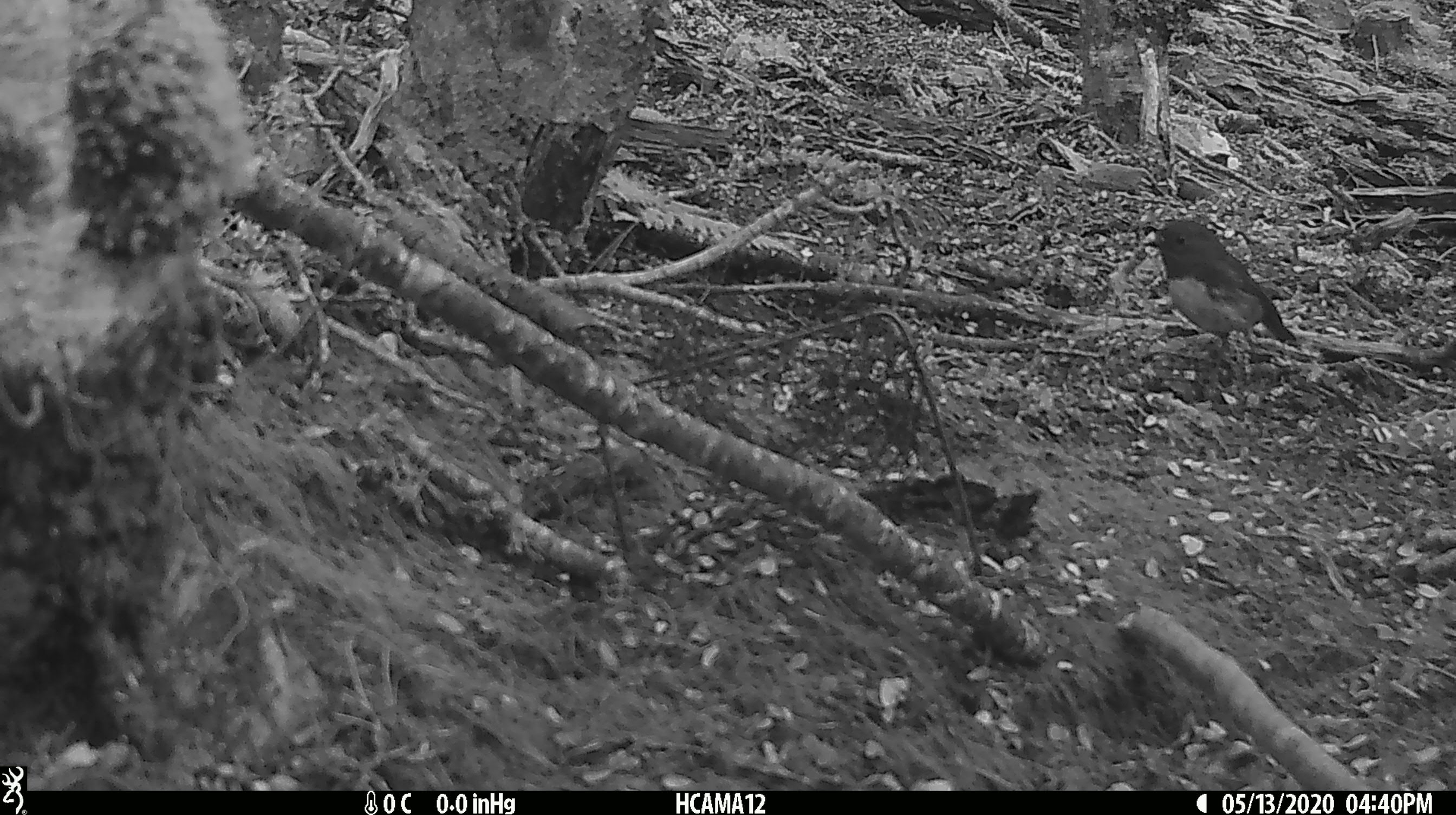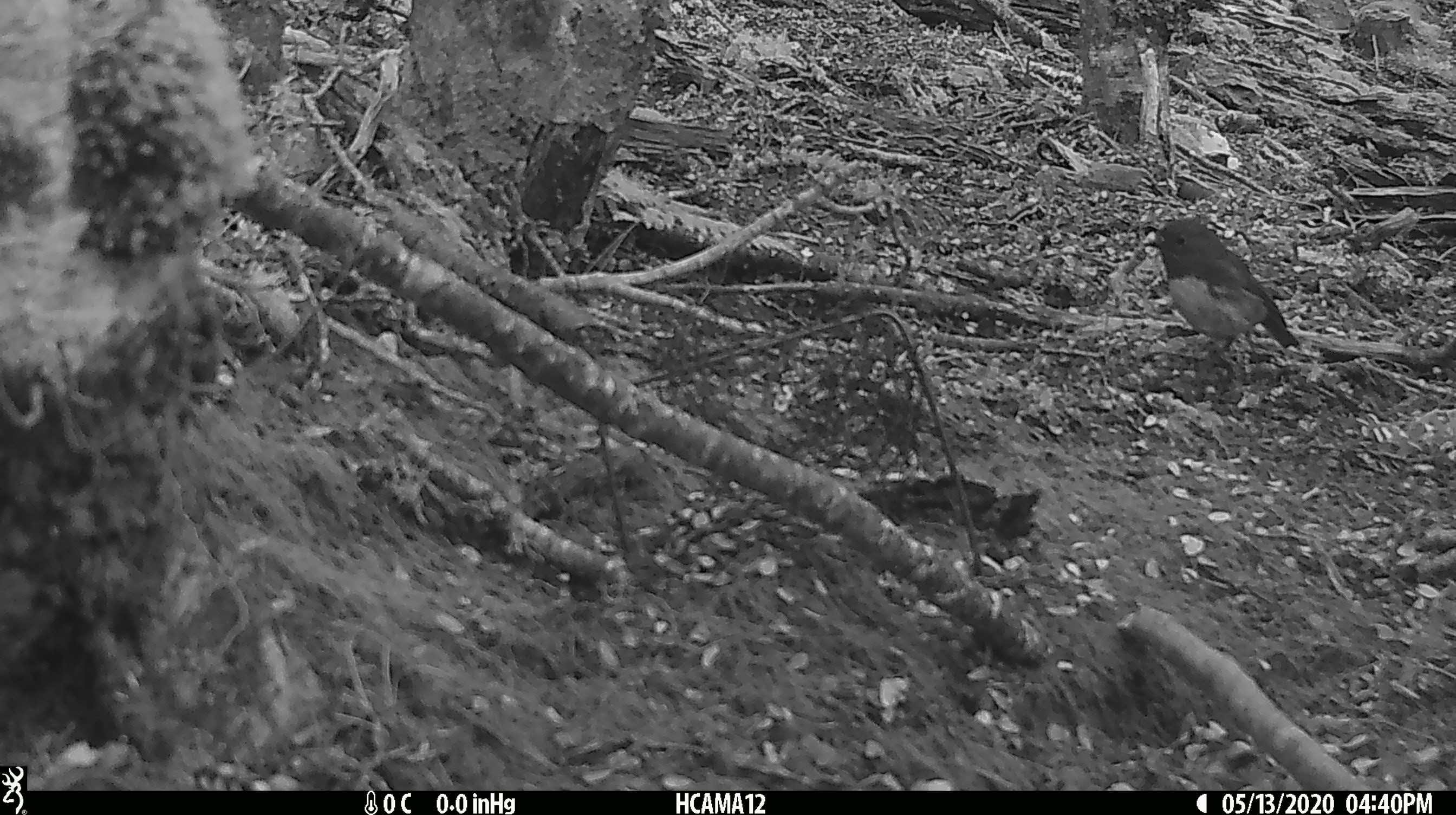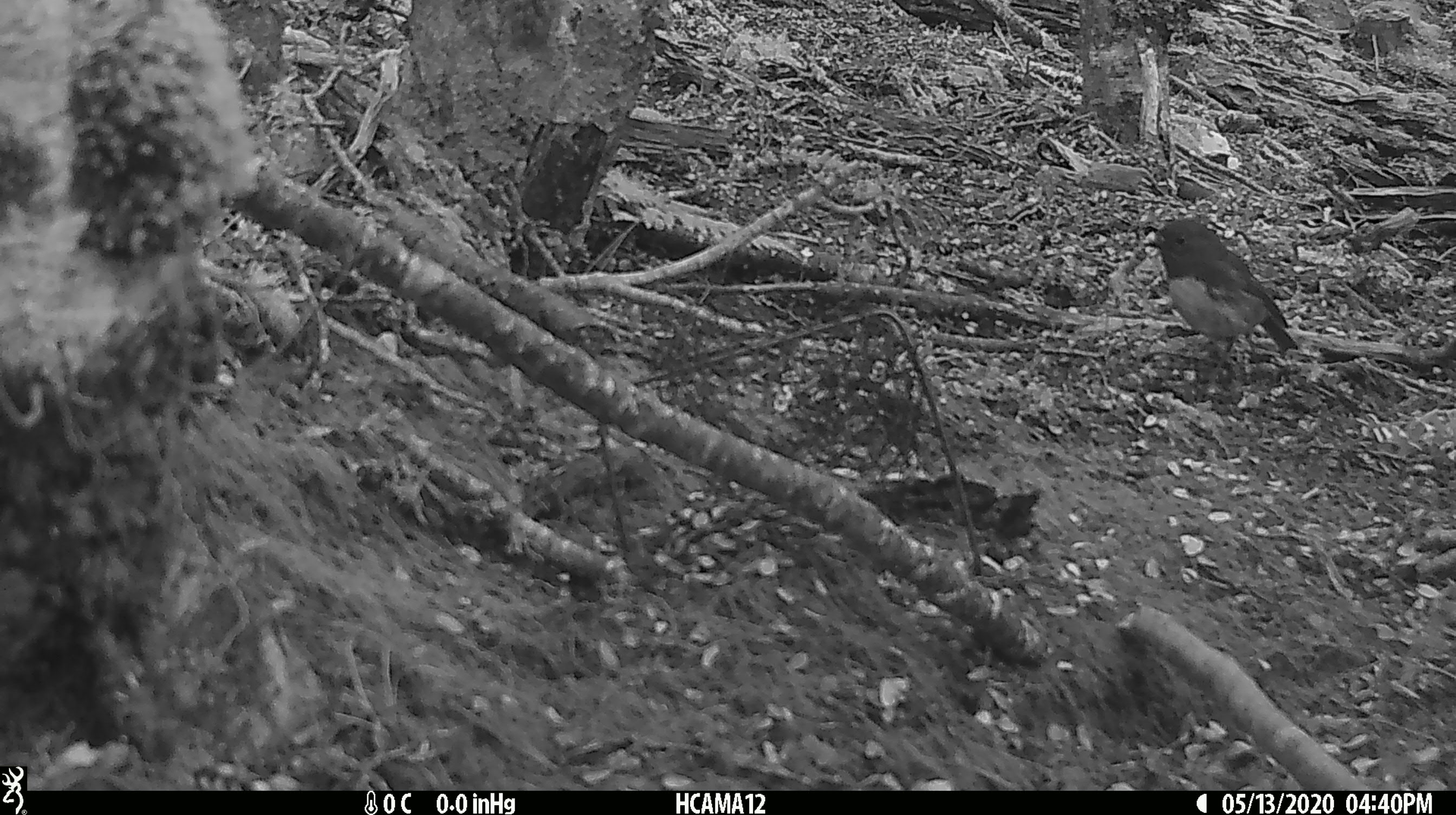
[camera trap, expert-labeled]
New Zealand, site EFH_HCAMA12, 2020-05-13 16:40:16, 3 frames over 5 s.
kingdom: Animalia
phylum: Chordata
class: Aves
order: Passeriformes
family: Petroicidae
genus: Petroica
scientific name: Petroica australis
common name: new zealand robin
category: robin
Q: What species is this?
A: Robin (new zealand robin) (Petroica australis).